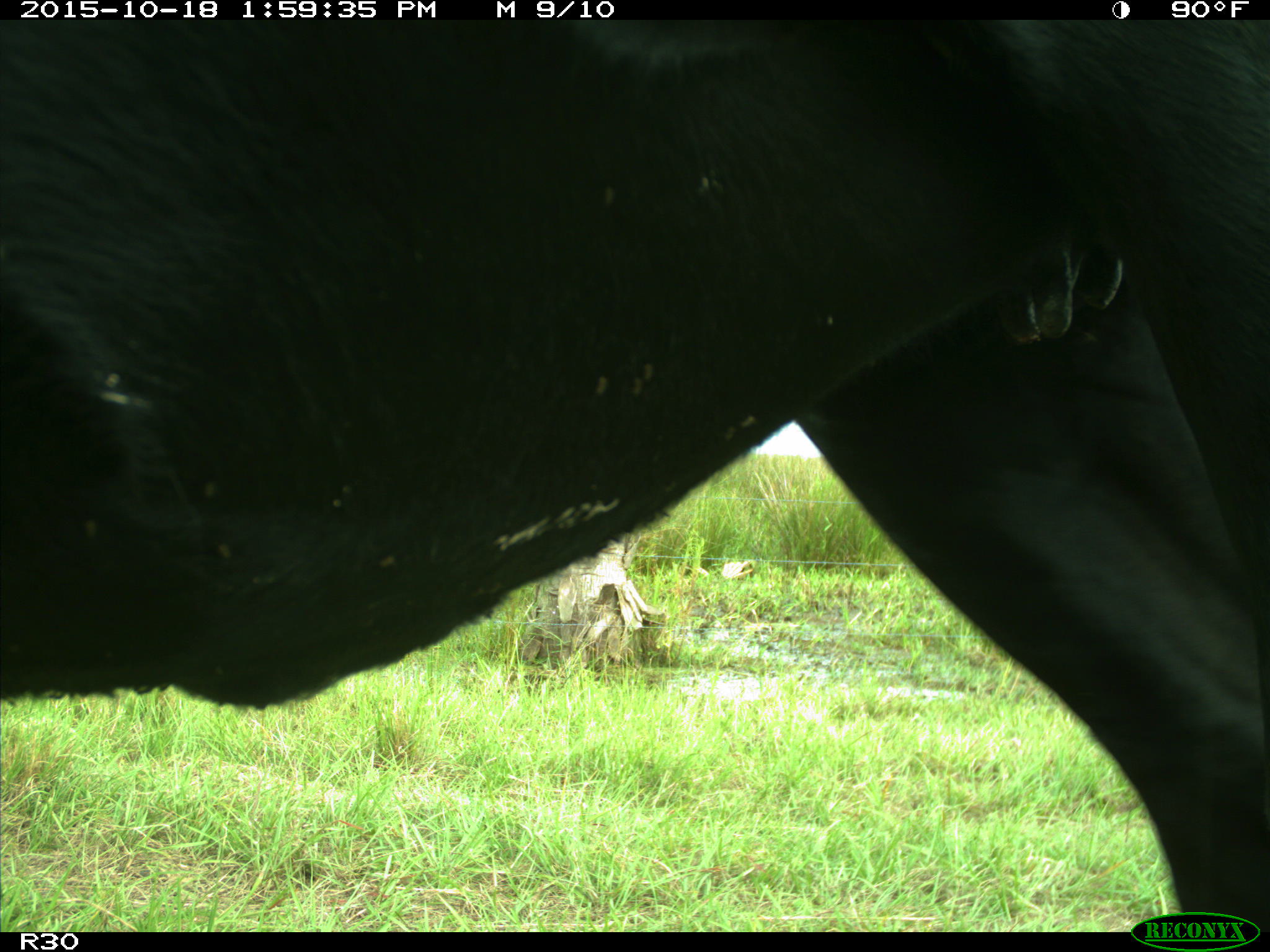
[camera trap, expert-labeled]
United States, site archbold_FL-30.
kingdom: Animalia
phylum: Chordata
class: Mammalia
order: Artiodactyla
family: Bovidae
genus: Bos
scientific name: Bos taurus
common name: domestic cow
Bos taurus (domestic cow).